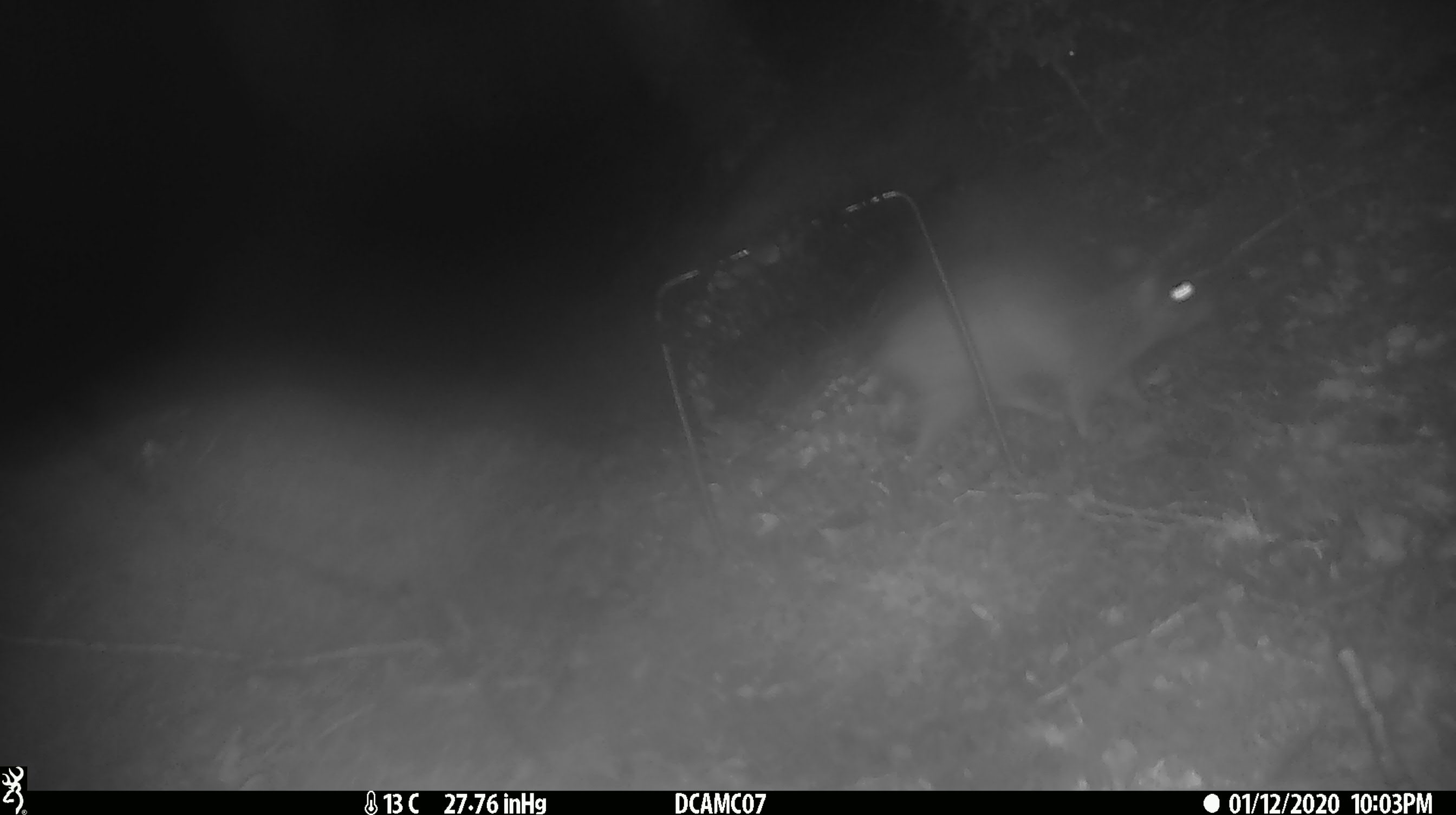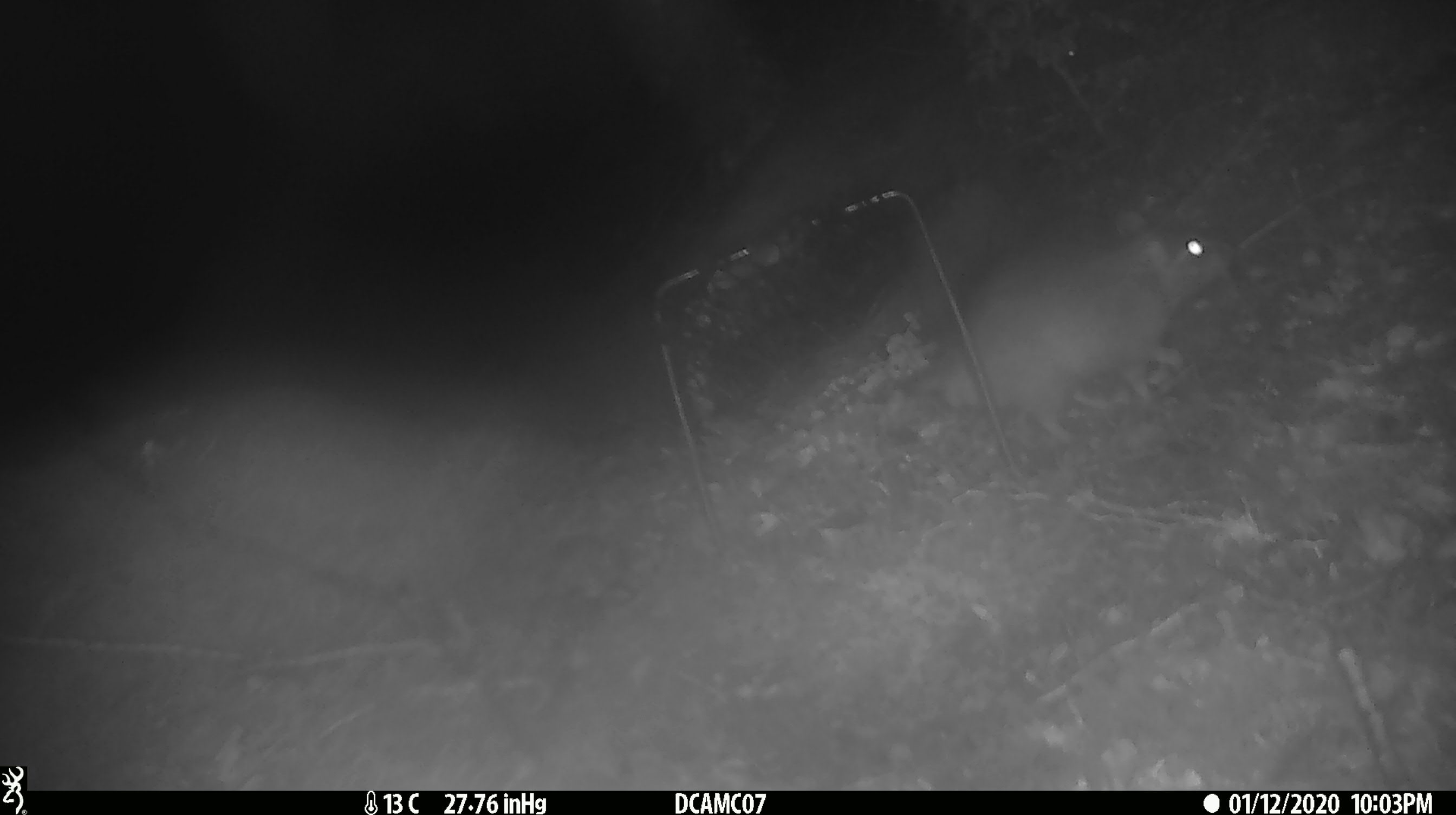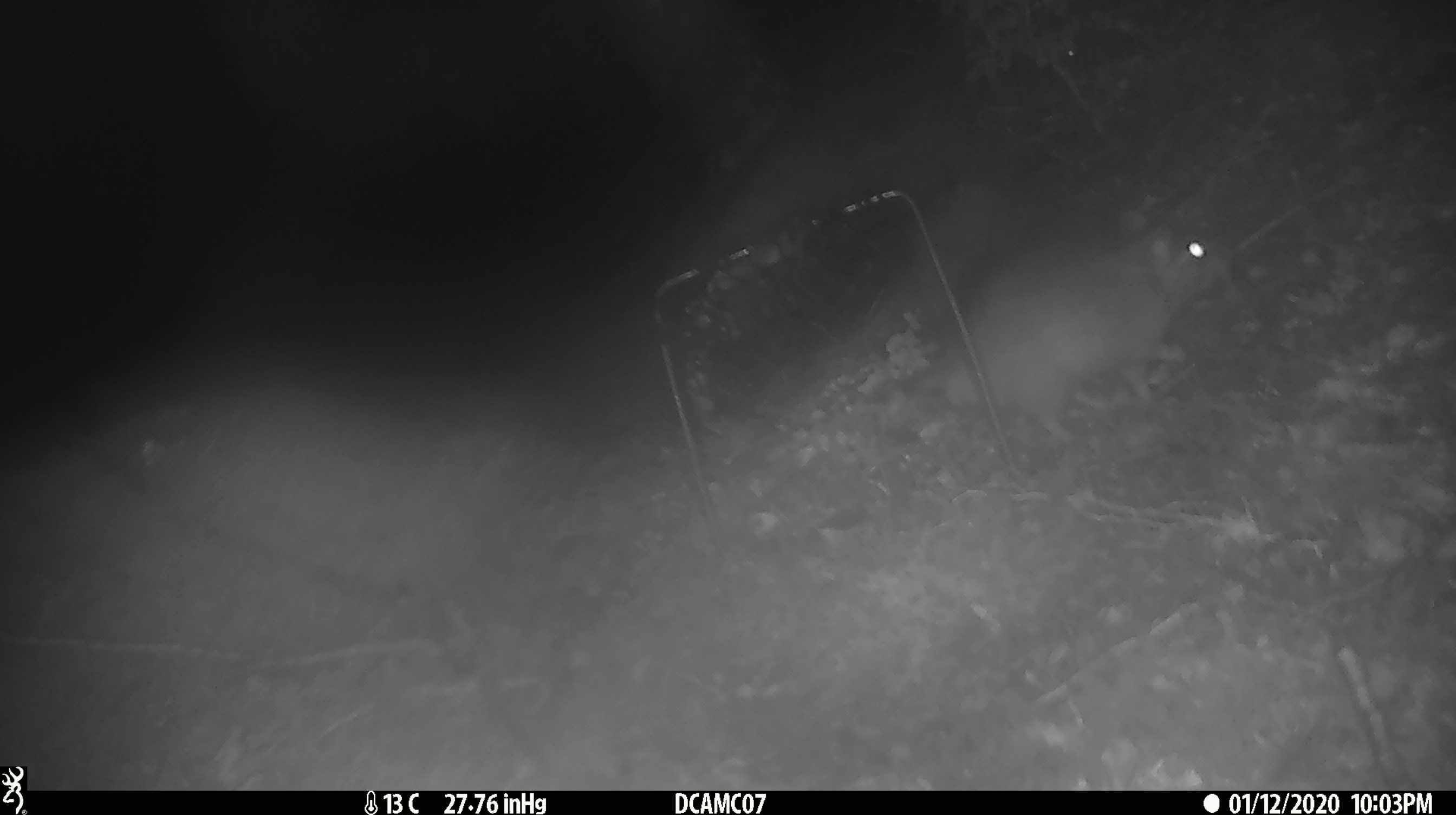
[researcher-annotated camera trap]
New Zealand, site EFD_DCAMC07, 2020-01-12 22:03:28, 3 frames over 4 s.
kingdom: Animalia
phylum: Chordata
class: Mammalia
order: Rodentia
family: Muridae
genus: Rattus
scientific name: Rattus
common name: rat